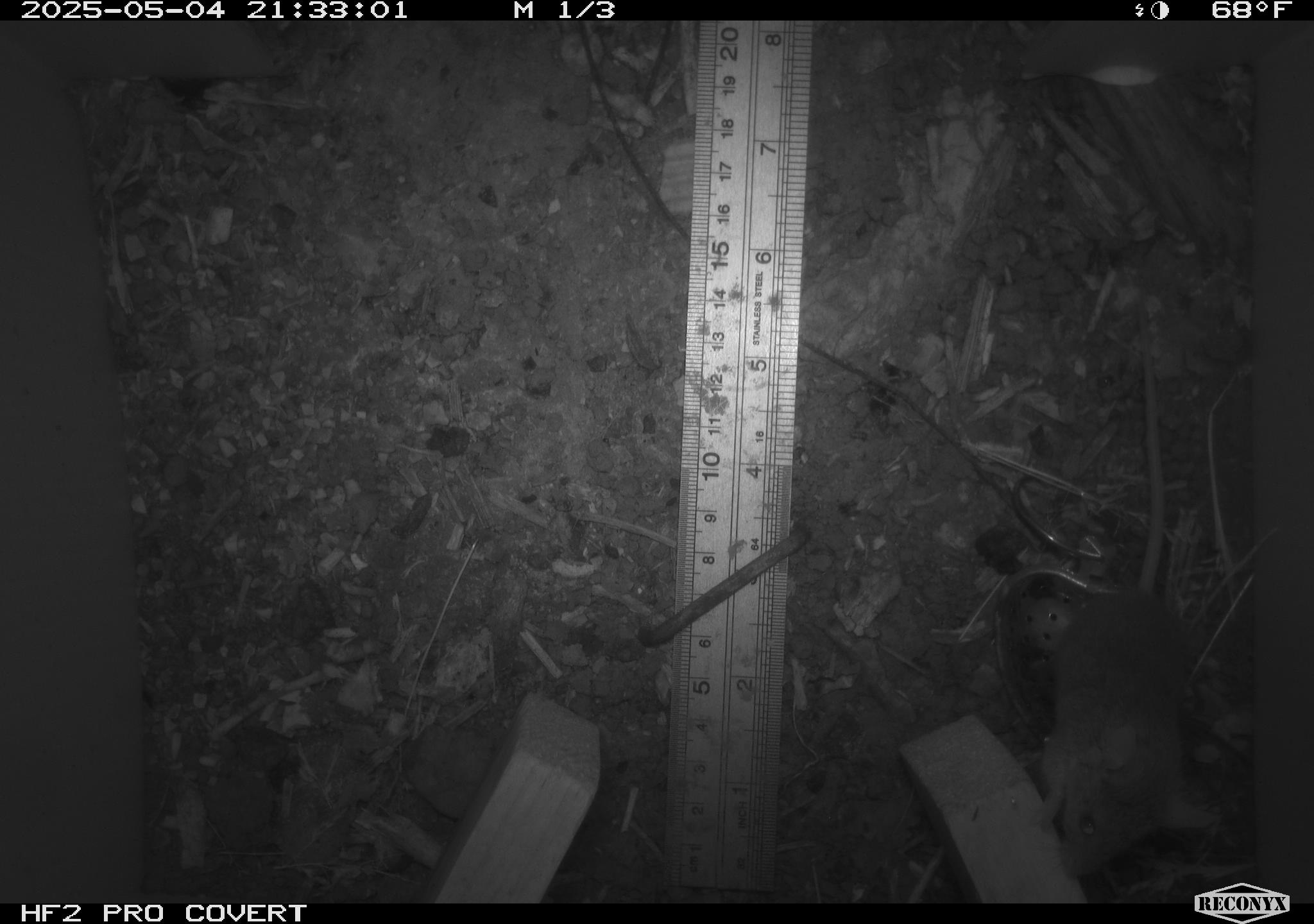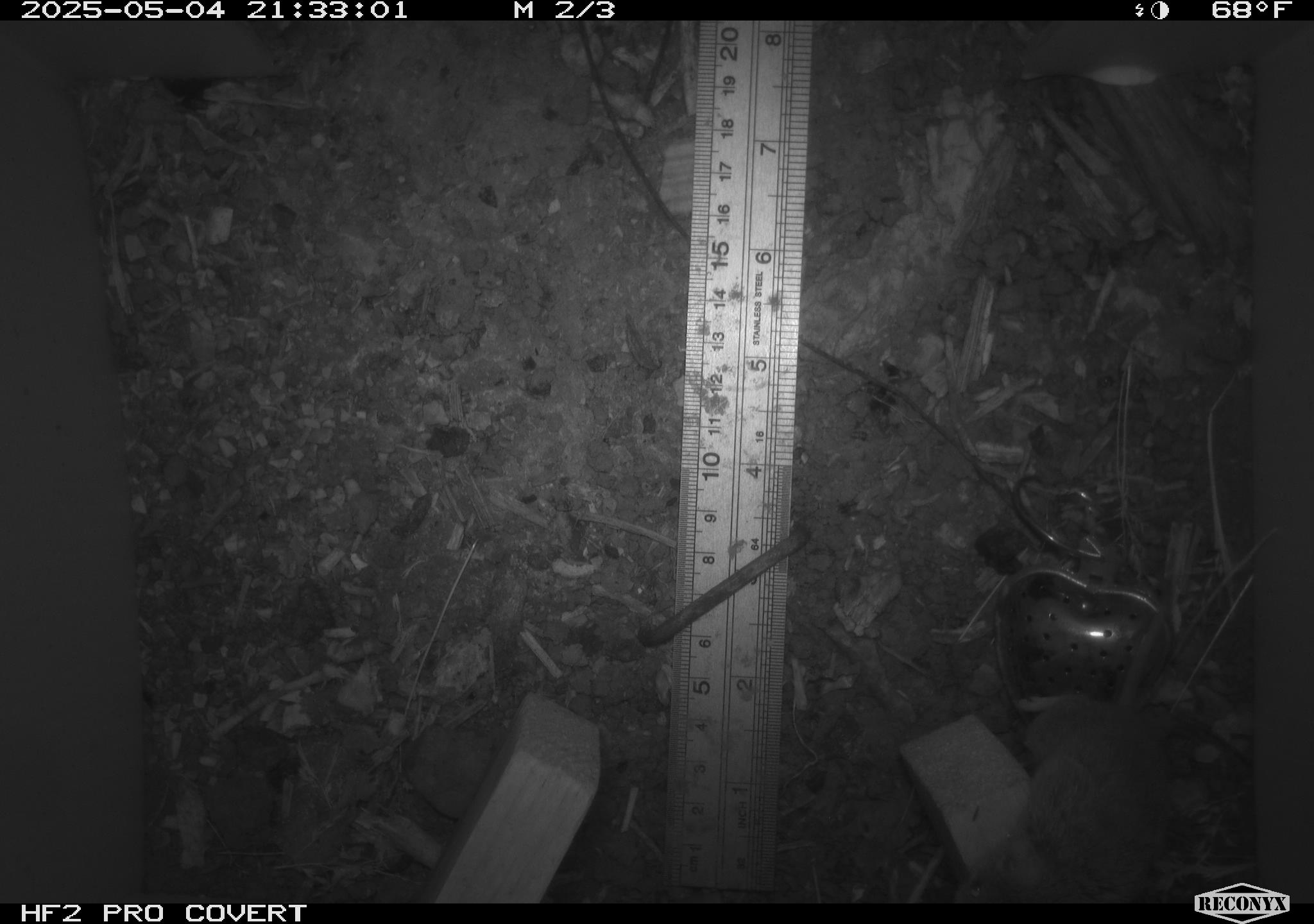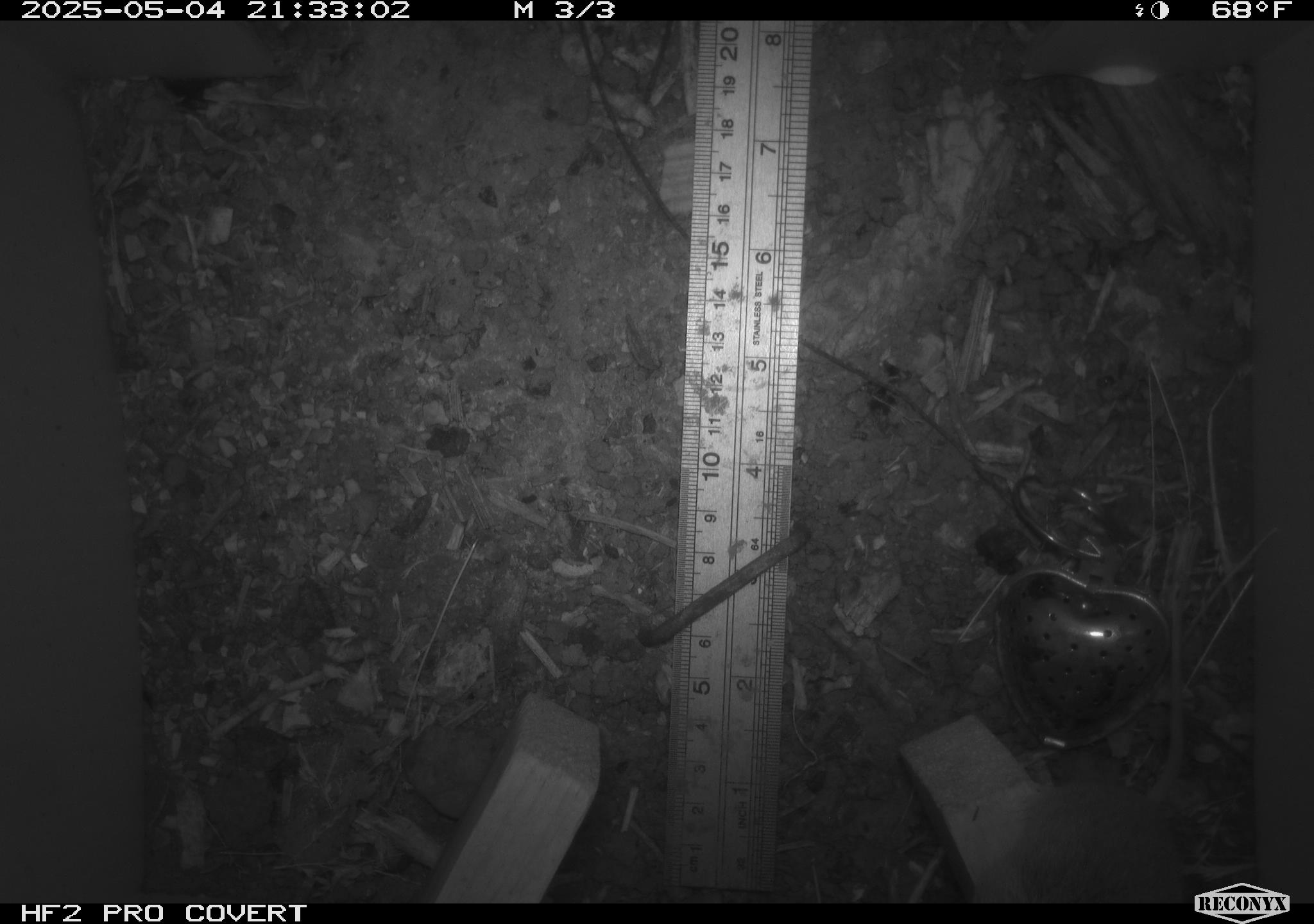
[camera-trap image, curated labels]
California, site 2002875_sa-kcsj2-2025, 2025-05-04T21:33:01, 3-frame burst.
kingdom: Animalia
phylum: Chordata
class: Mammalia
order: Rodentia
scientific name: Rodentia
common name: rodent